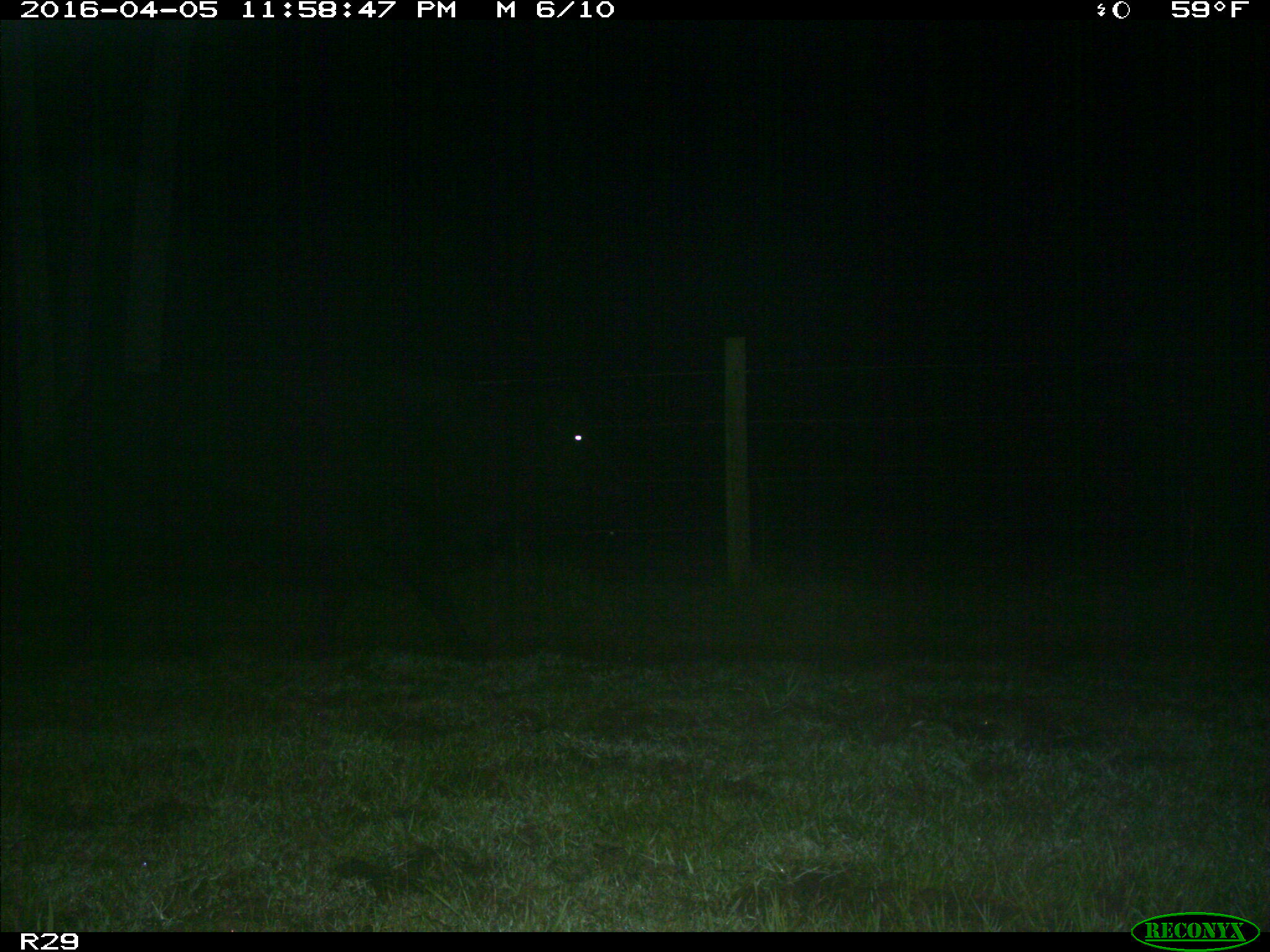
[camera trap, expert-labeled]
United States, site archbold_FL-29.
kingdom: Animalia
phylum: Chordata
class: Mammalia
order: Artiodactyla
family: Bovidae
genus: Bos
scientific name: Bos taurus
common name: domestic cow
Bos taurus (domestic cow).